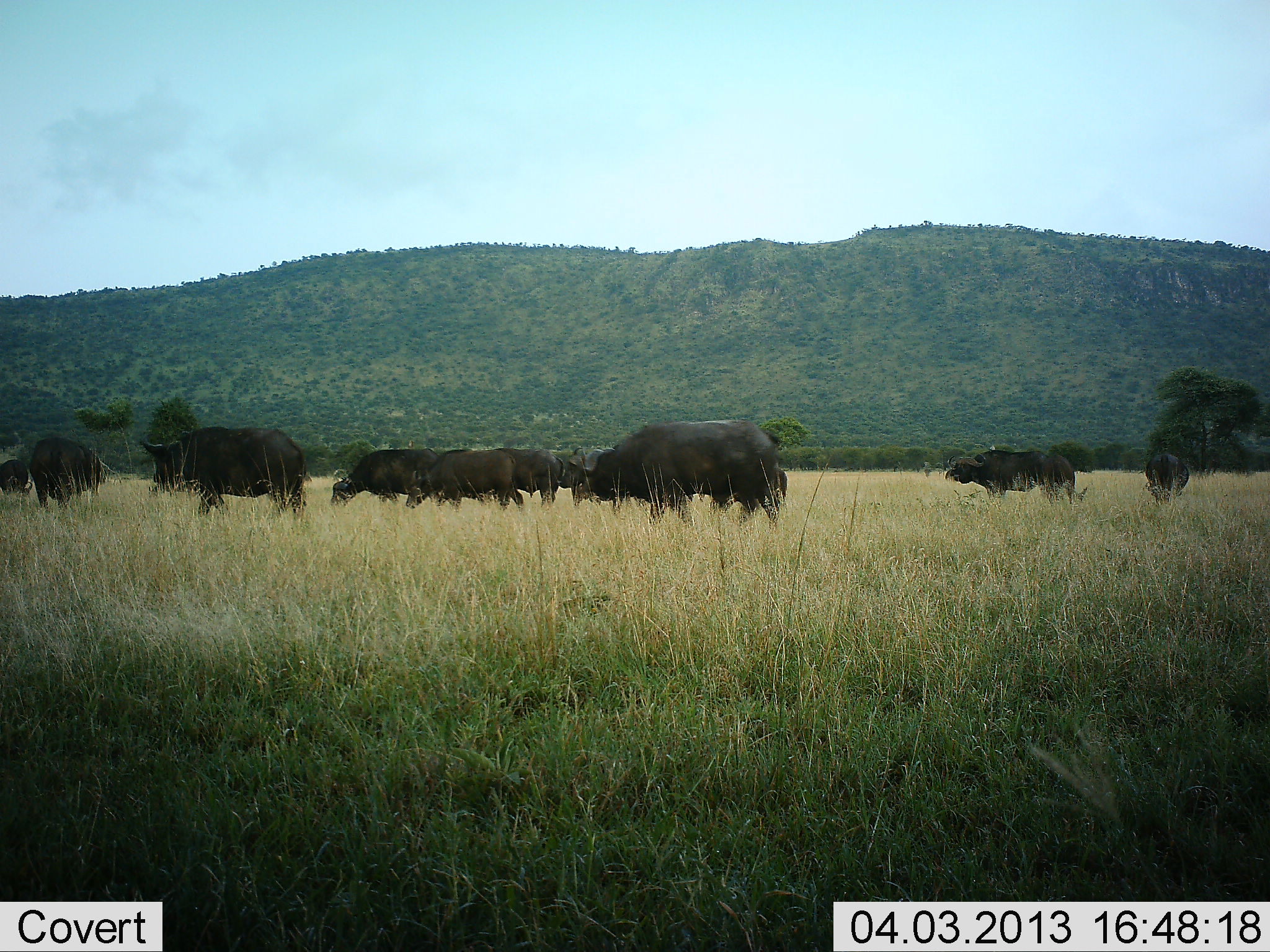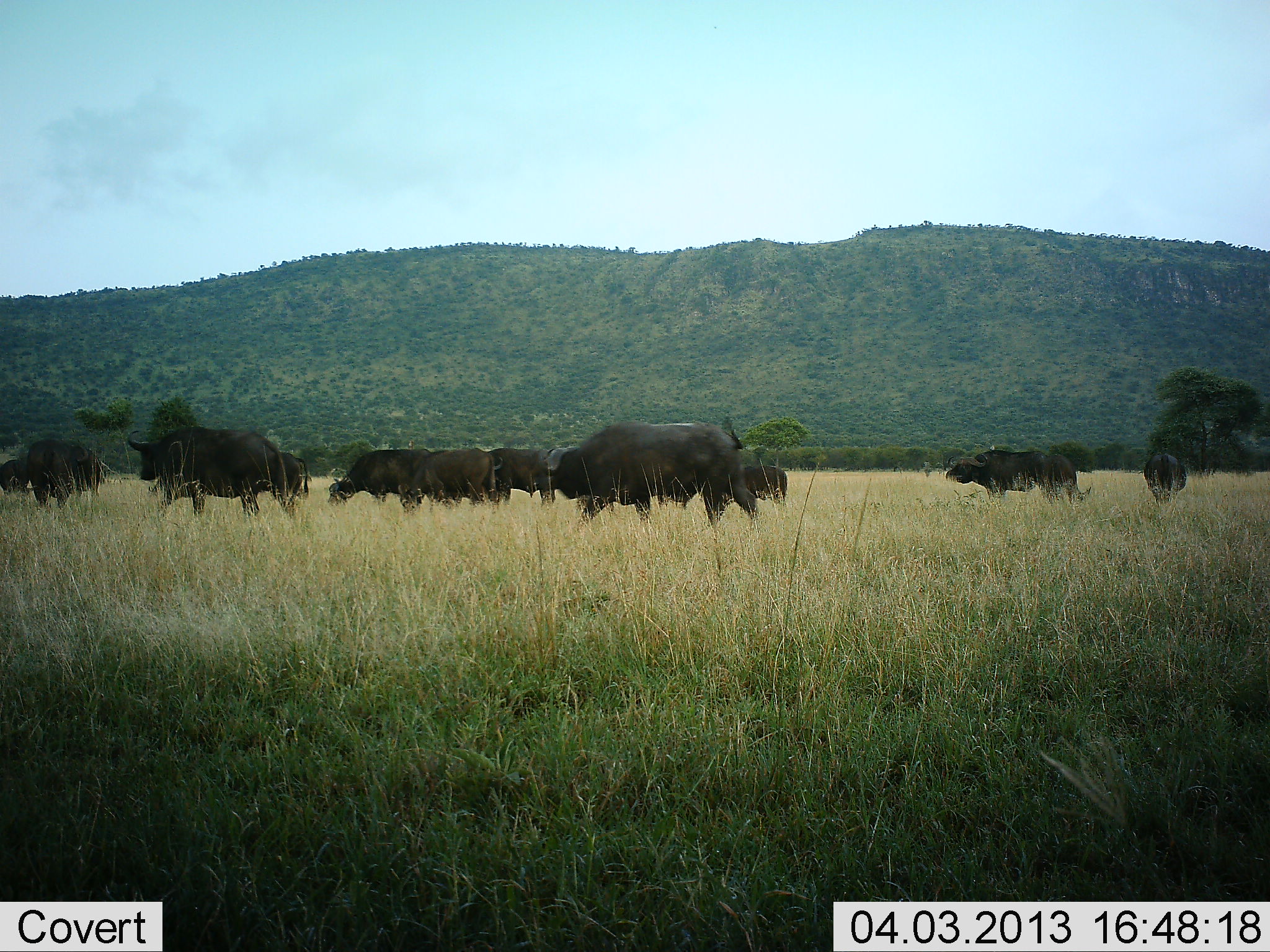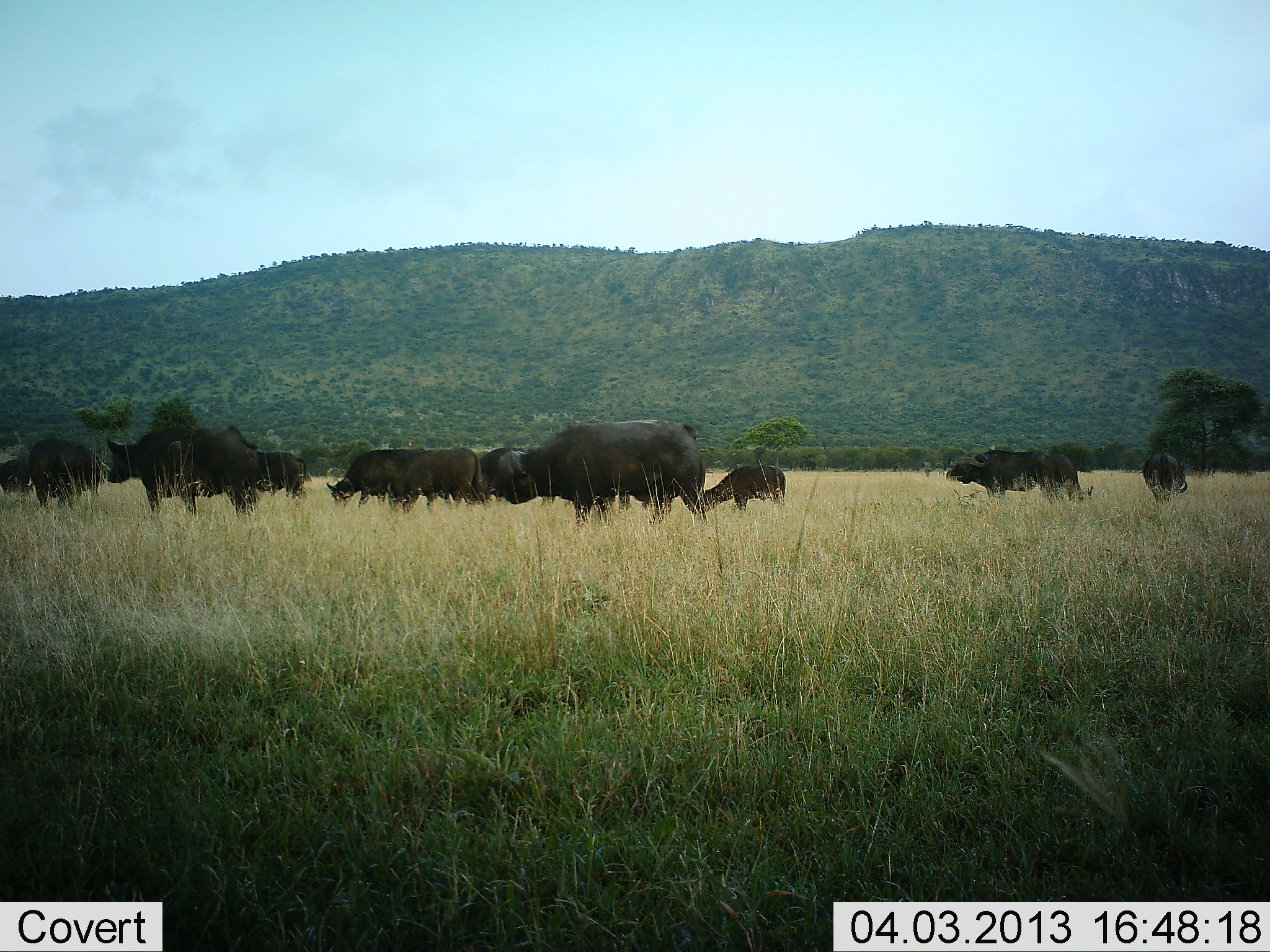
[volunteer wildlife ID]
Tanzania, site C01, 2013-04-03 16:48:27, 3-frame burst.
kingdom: Animalia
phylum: Chordata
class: Mammalia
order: Artiodactyla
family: Bovidae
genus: Syncerus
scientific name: Syncerus caffer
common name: cape buffalo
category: buffalo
Buffalo (cape buffalo) (Syncerus caffer), count 11-50. Behavior (volunteer vote fractions): standing 46%, resting 0%, moving 81%, interacting 12%. Young present (vote fraction): 12%. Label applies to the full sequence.